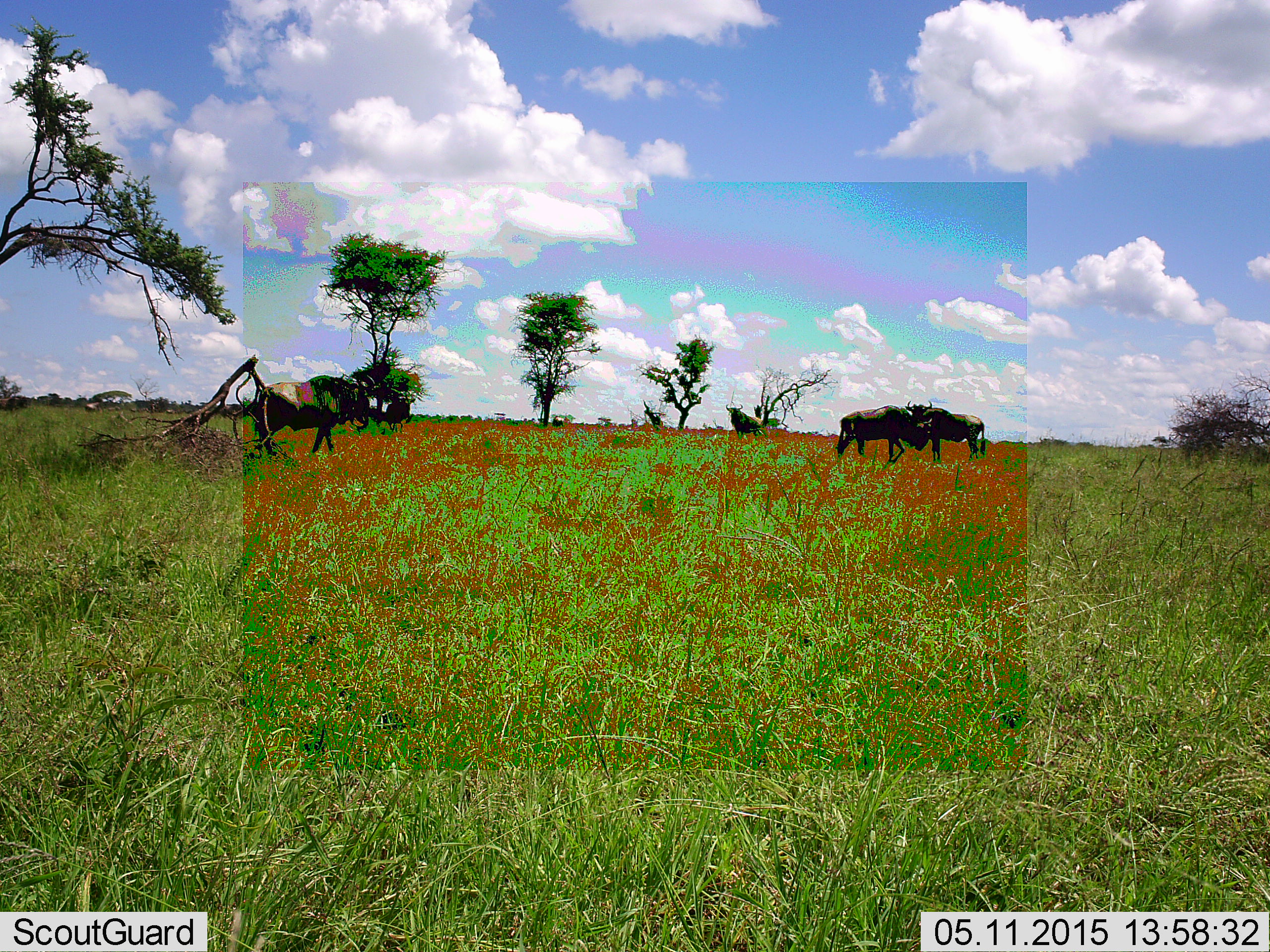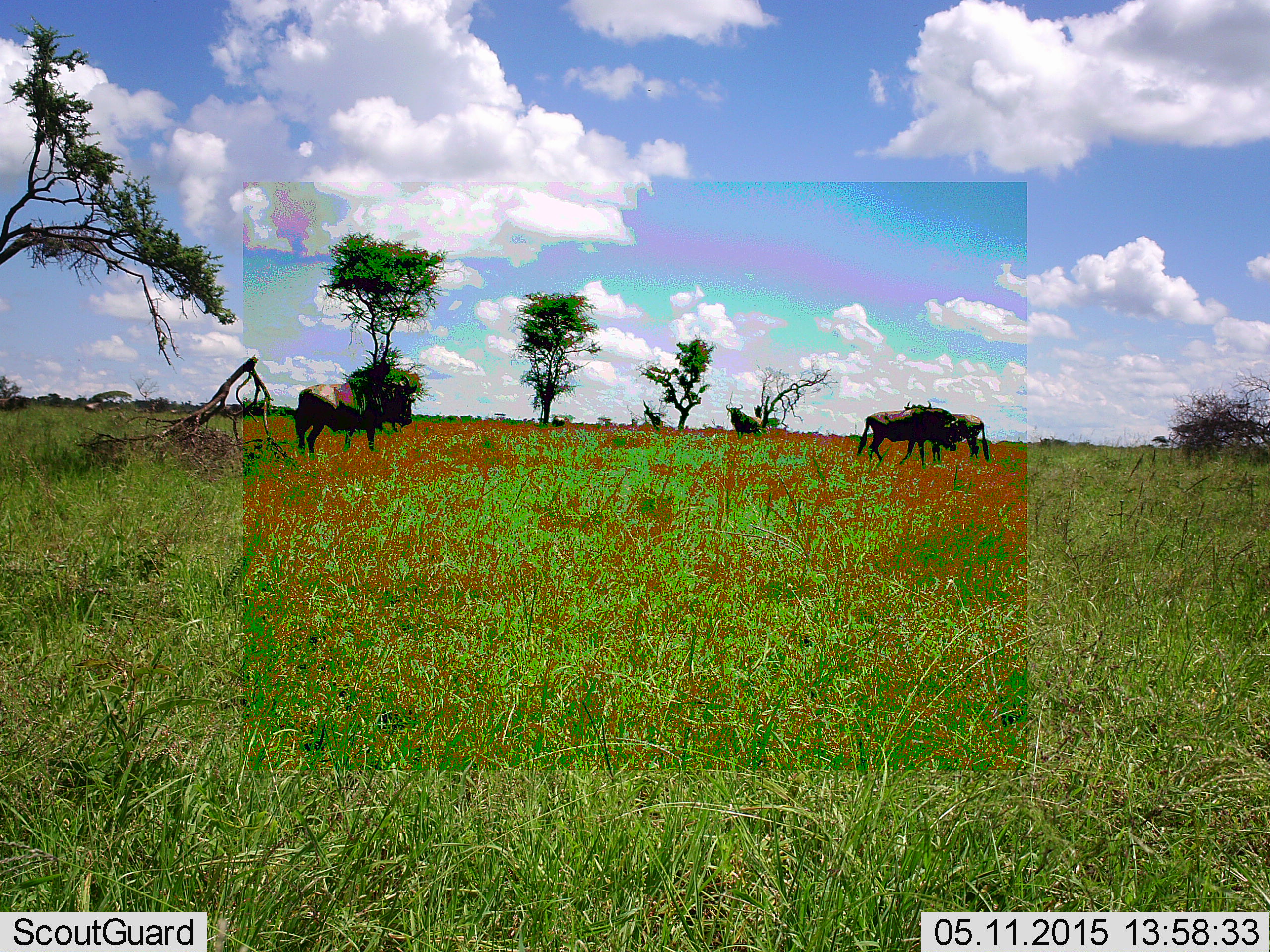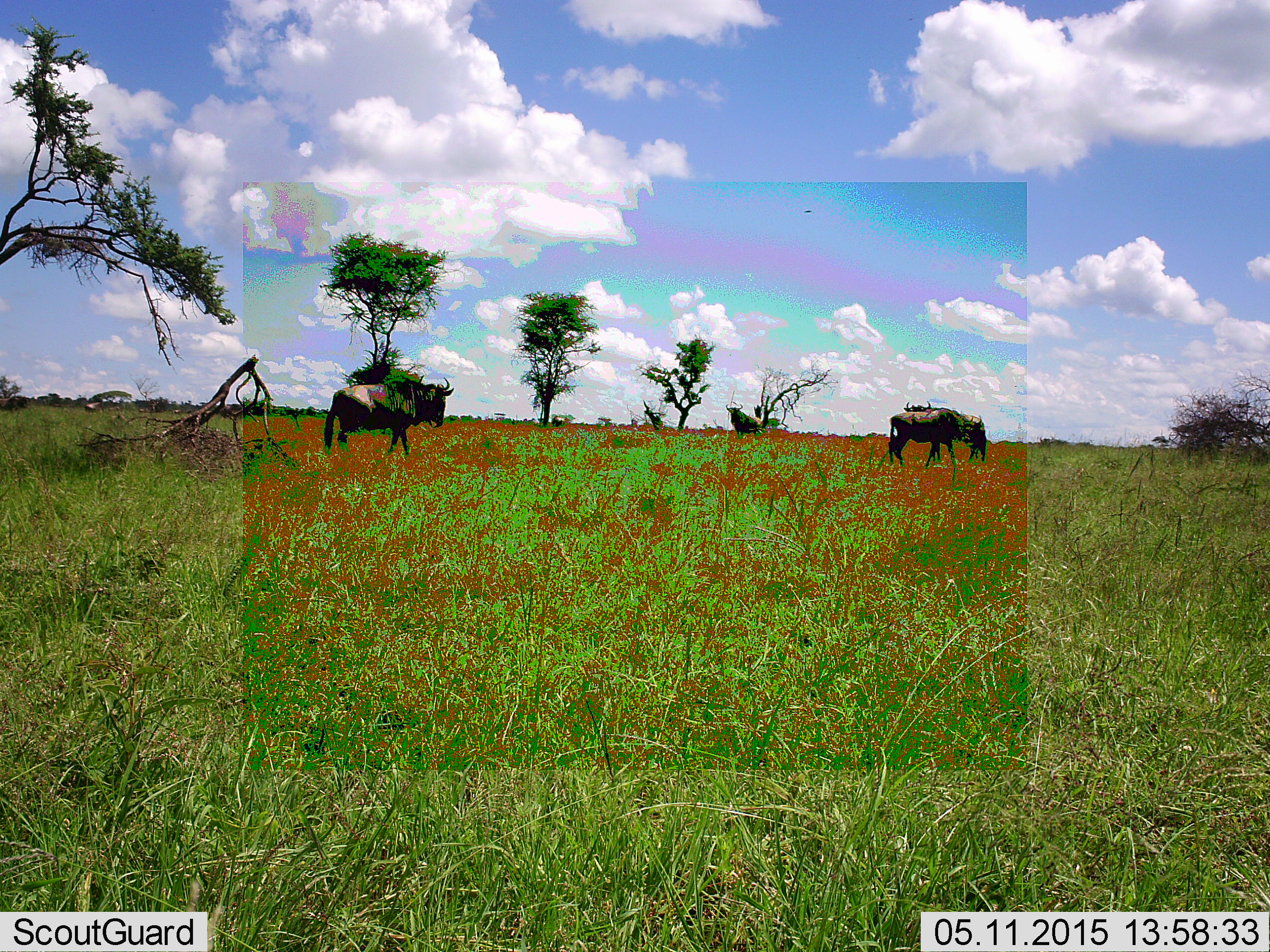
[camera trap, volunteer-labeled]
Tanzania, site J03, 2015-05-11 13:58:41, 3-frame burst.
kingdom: Animalia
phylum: Chordata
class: Mammalia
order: Artiodactyla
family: Bovidae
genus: Connochaetes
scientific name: Connochaetes taurinus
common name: blue wildebeest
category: wildebeest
Wildebeest (blue wildebeest) (Connochaetes taurinus), count 4. Behavior (volunteer vote fractions): standing 70%, resting 0%, moving 70%, interacting 0%. Young present (vote fraction): 0%. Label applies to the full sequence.